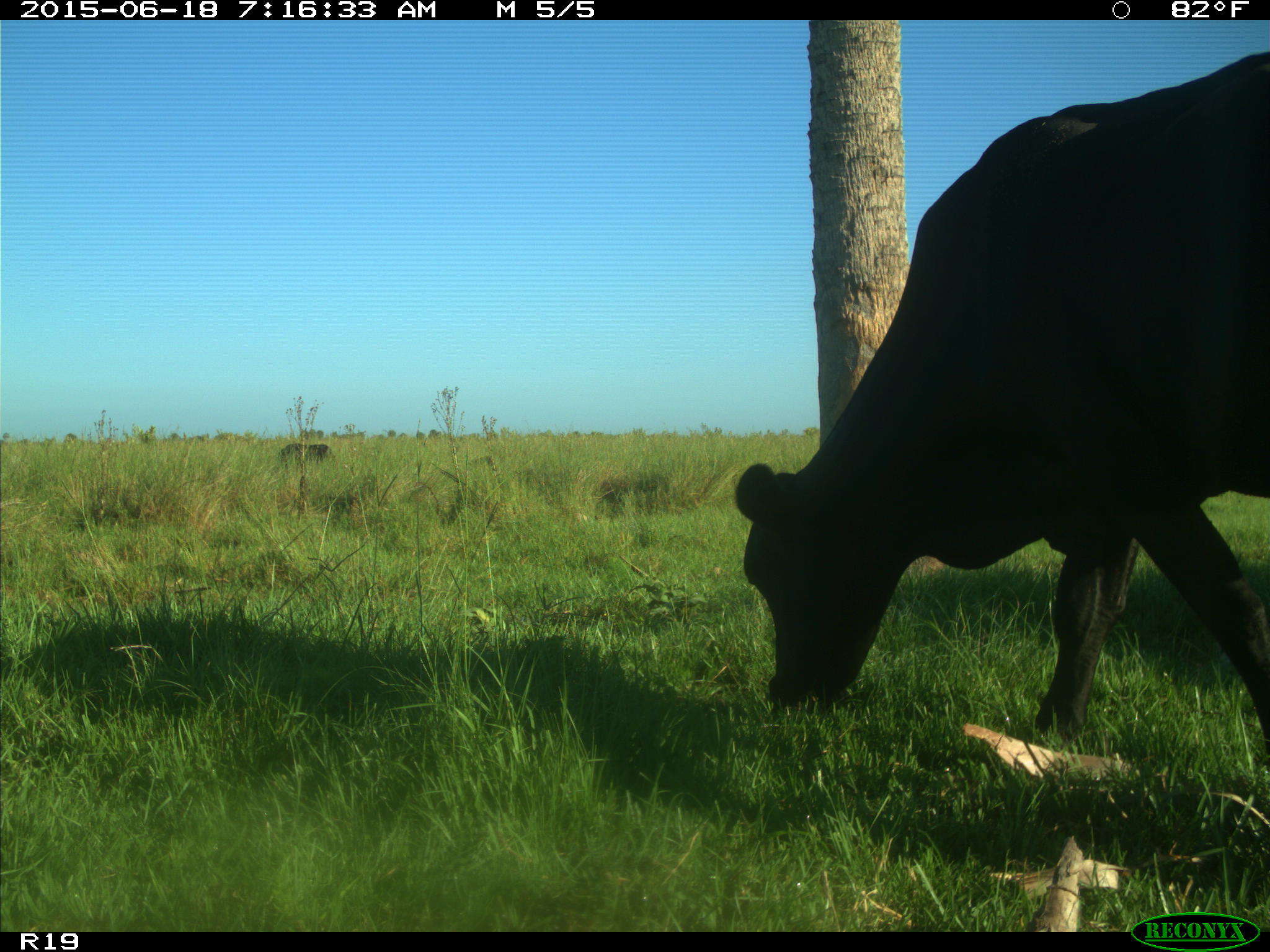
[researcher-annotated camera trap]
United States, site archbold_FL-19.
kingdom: Animalia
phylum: Chordata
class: Mammalia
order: Artiodactyla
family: Bovidae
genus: Bos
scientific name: Bos taurus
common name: domestic cow